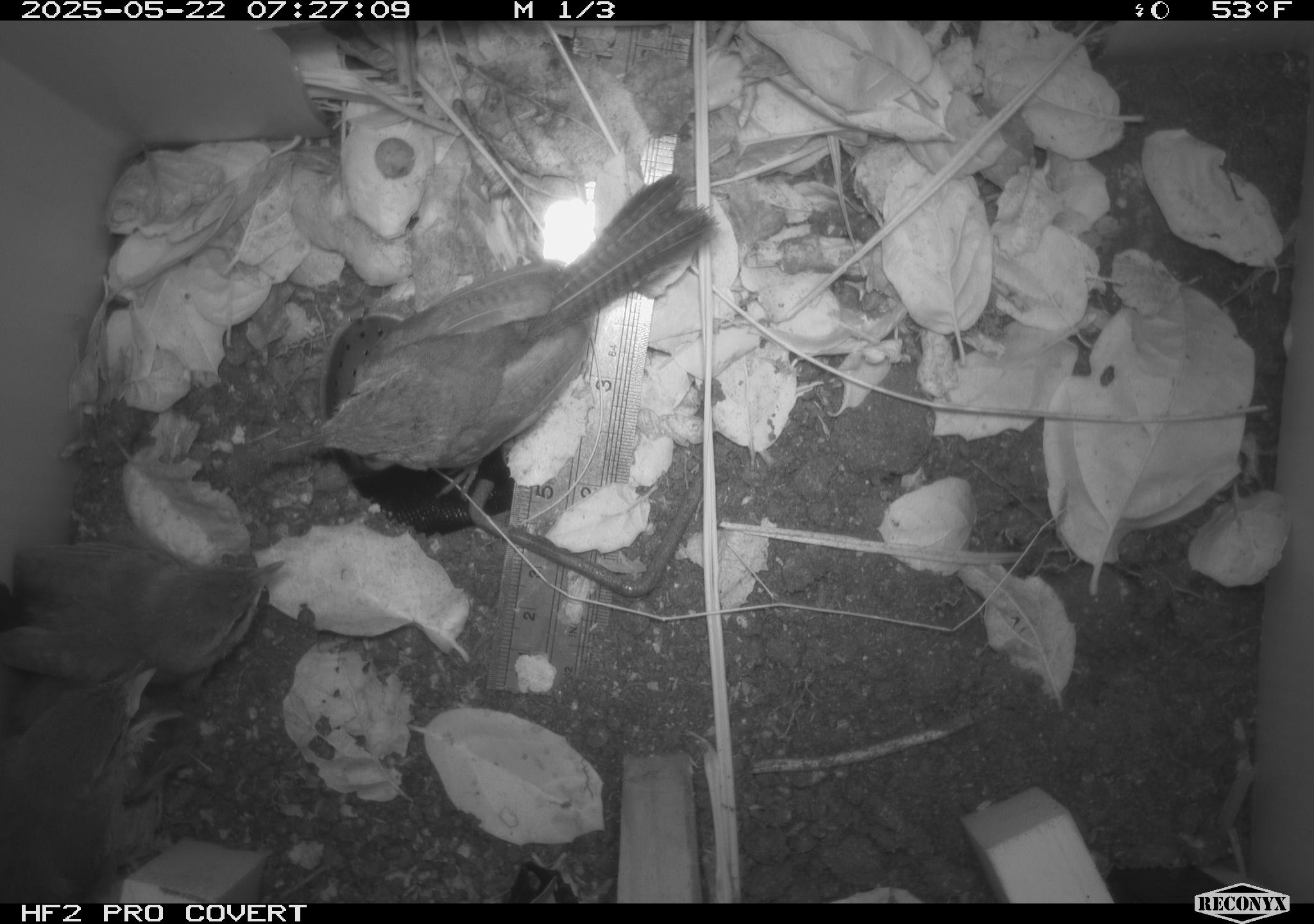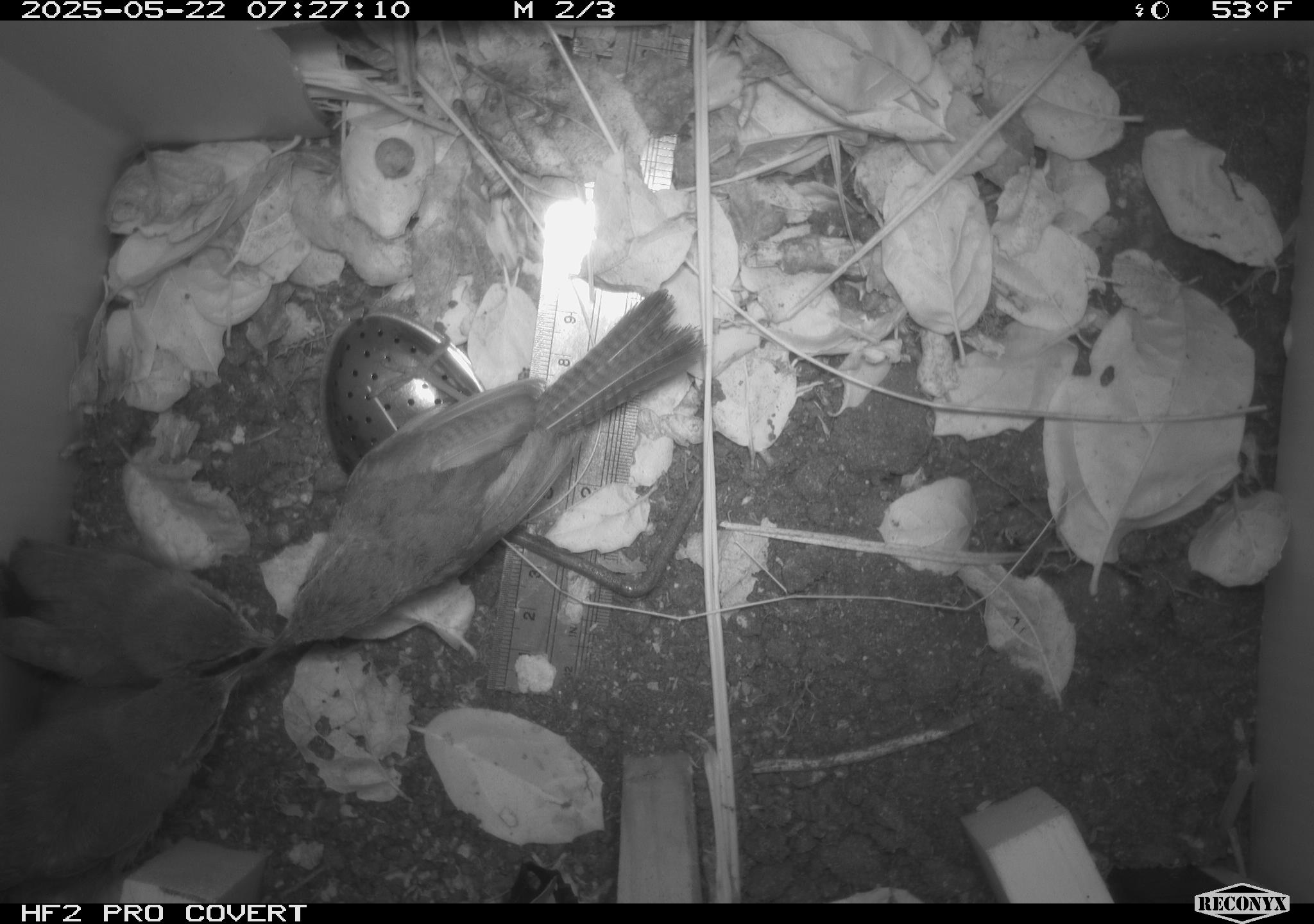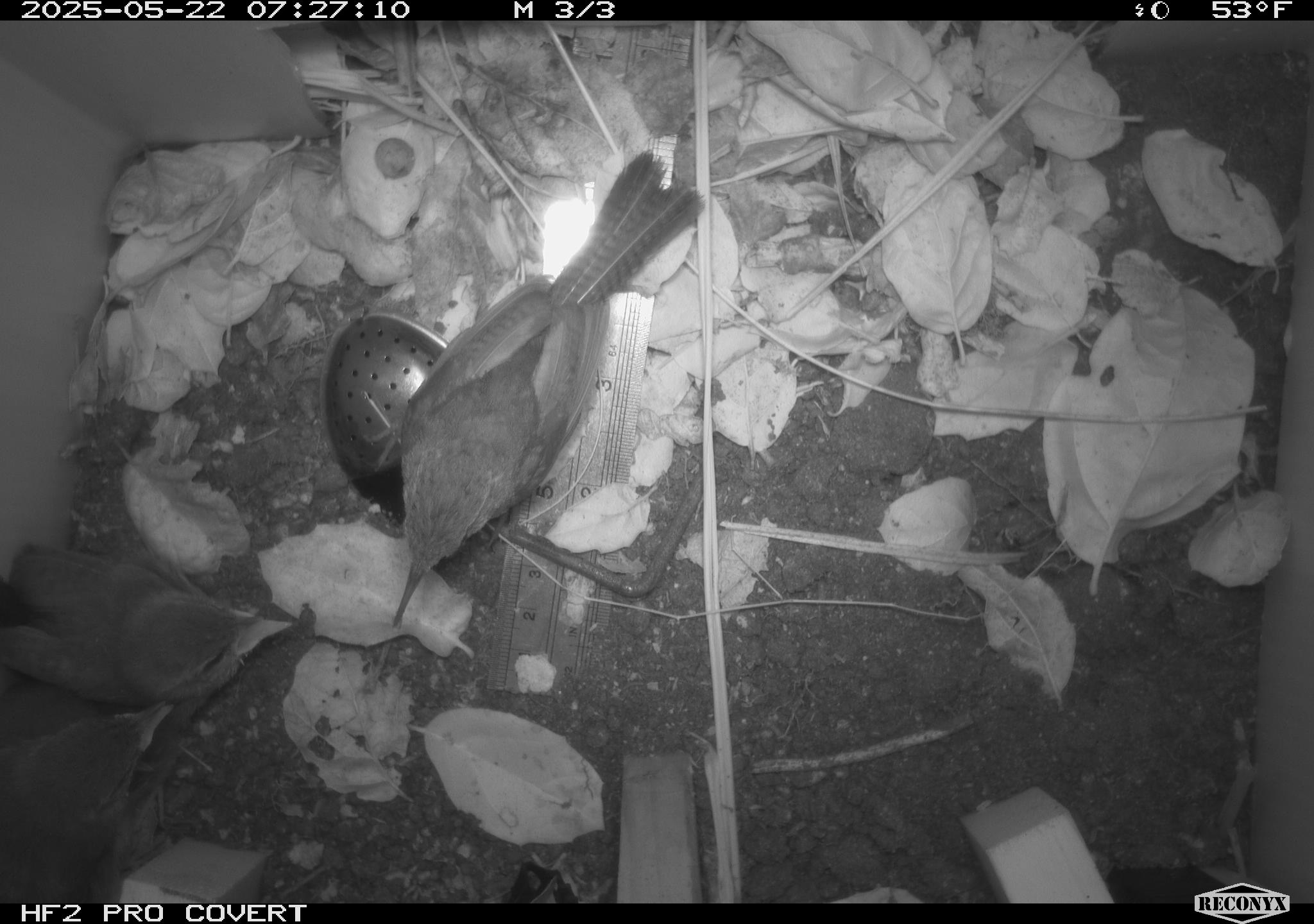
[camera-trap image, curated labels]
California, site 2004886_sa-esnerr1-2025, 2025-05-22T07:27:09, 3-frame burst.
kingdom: Animalia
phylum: Chordata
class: Aves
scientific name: Aves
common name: bird